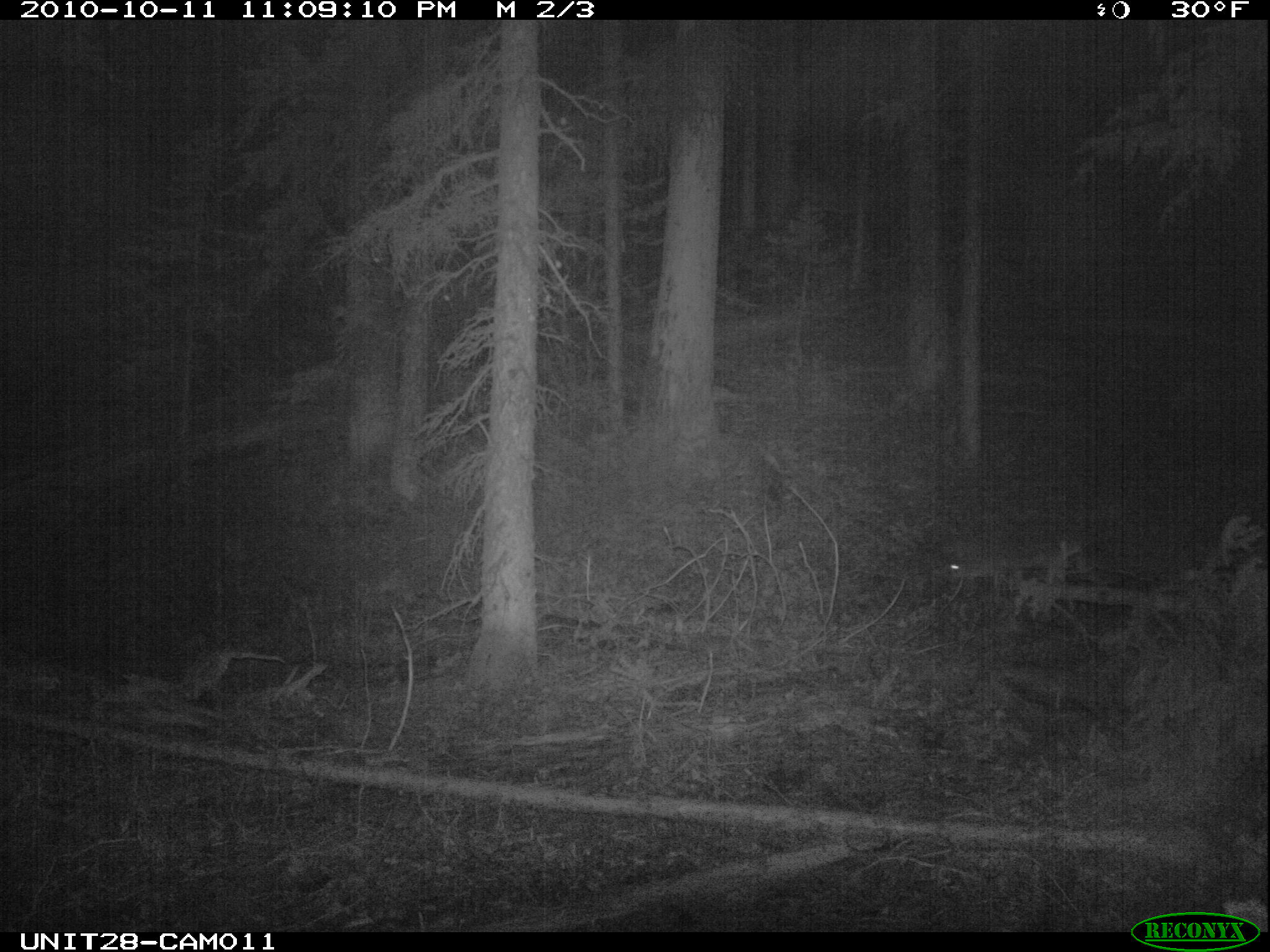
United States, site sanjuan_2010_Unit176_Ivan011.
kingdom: Animalia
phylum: Chordata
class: Mammalia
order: Carnivora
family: Canidae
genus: Canis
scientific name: Canis latrans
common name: coyote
Canis latrans (coyote).